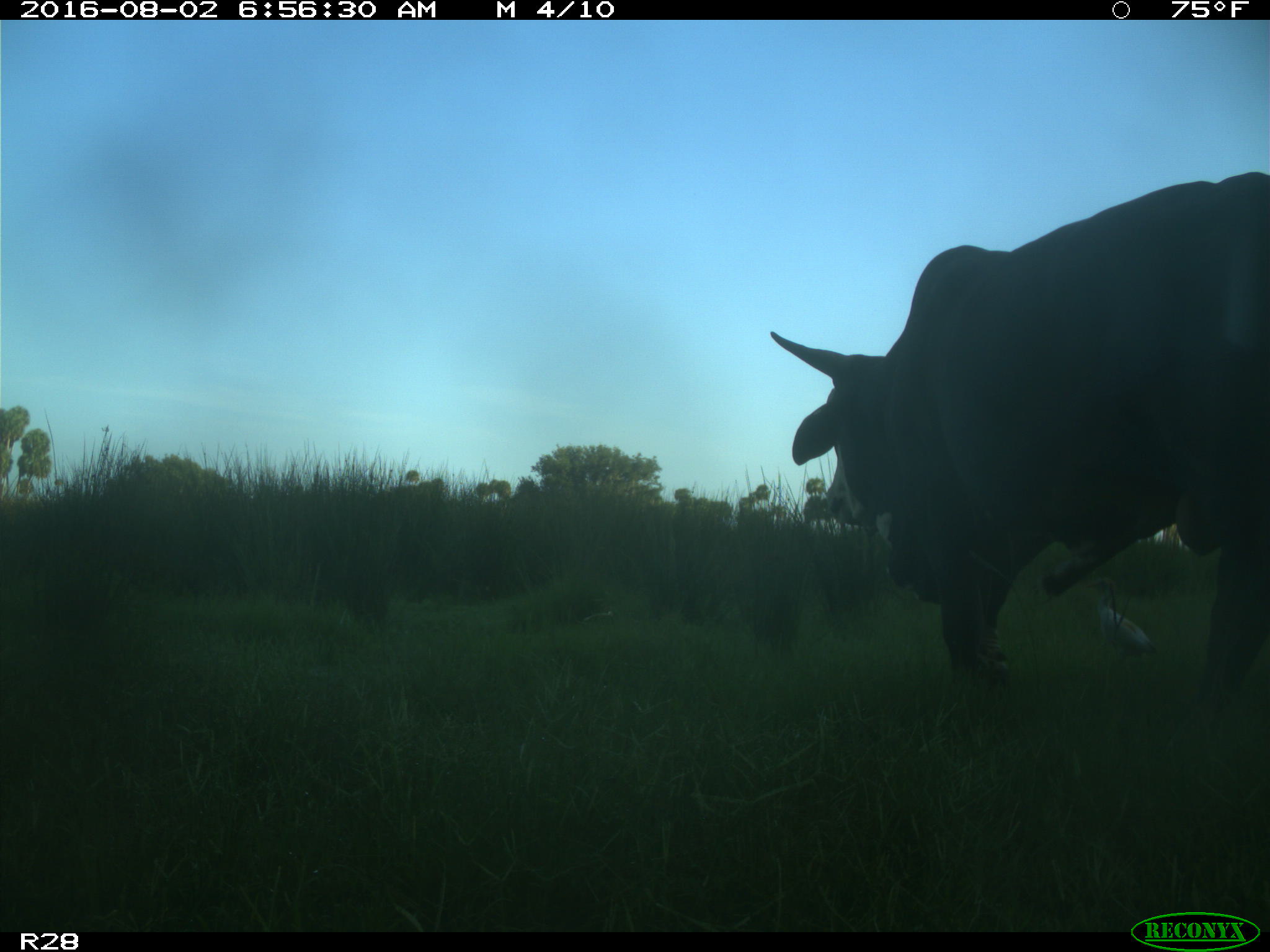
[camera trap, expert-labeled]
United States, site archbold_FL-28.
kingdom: Animalia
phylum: Chordata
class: Mammalia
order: Artiodactyla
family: Bovidae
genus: Bos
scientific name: Bos taurus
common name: domestic cow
Bos taurus (domestic cow).